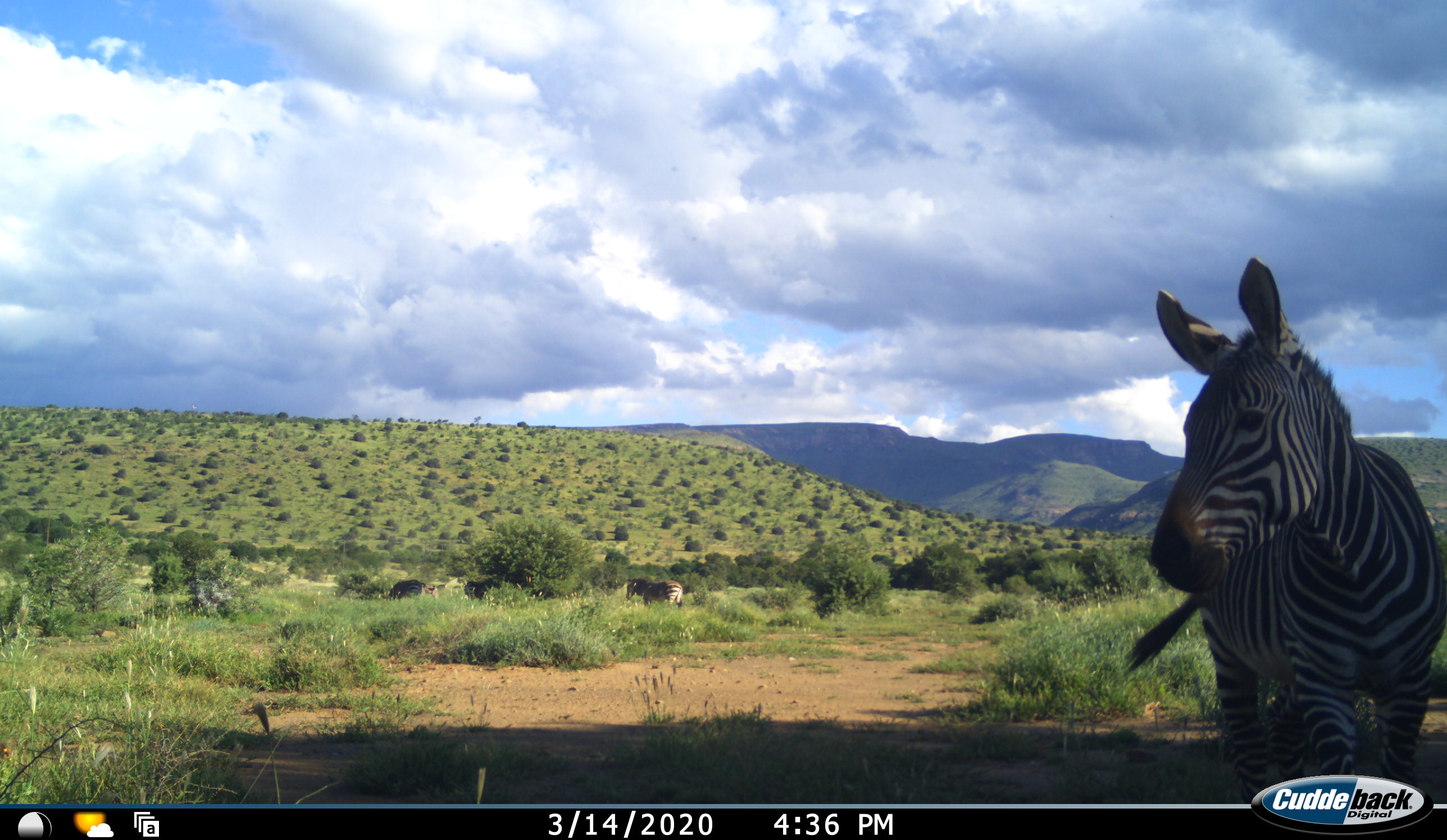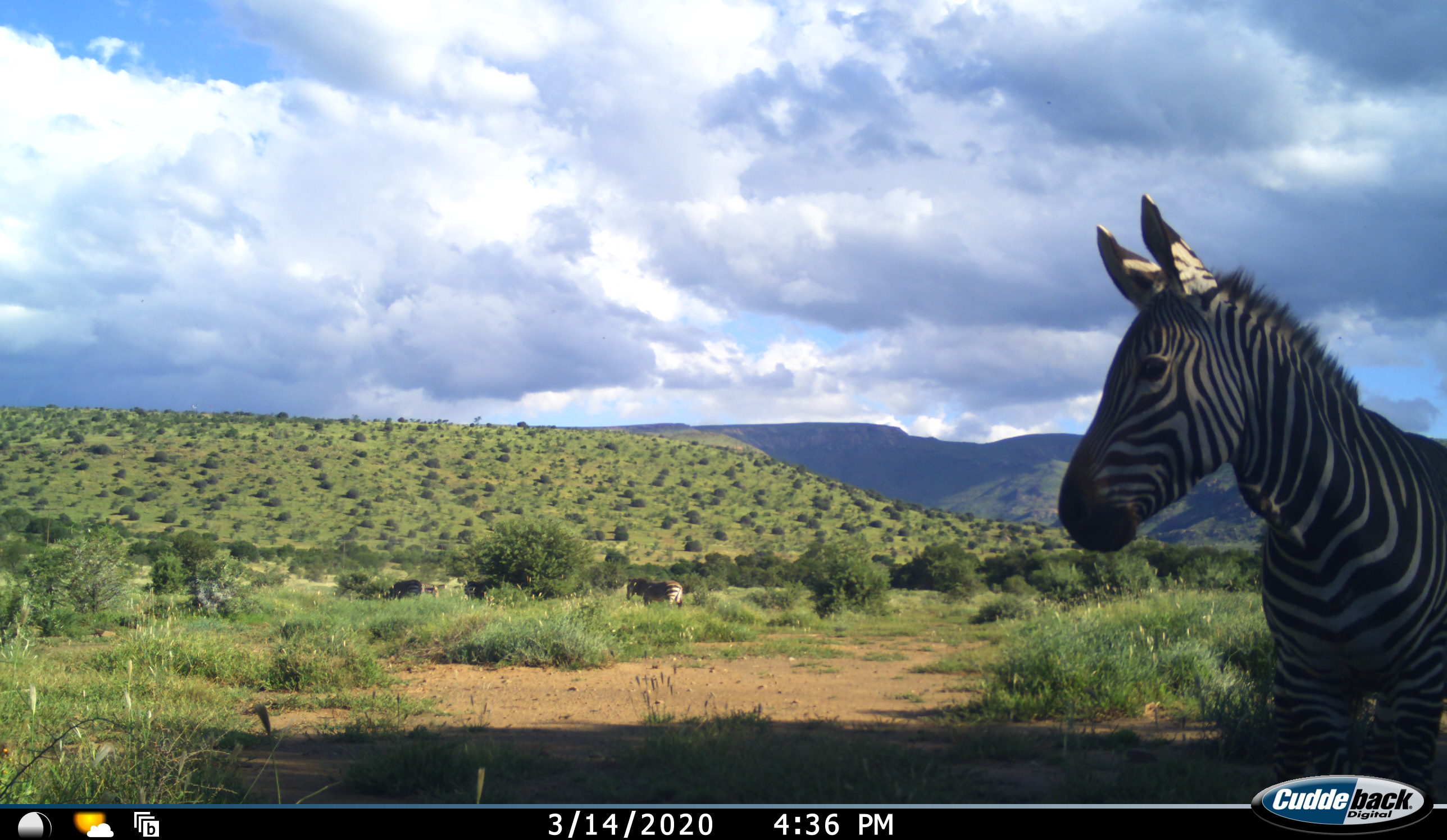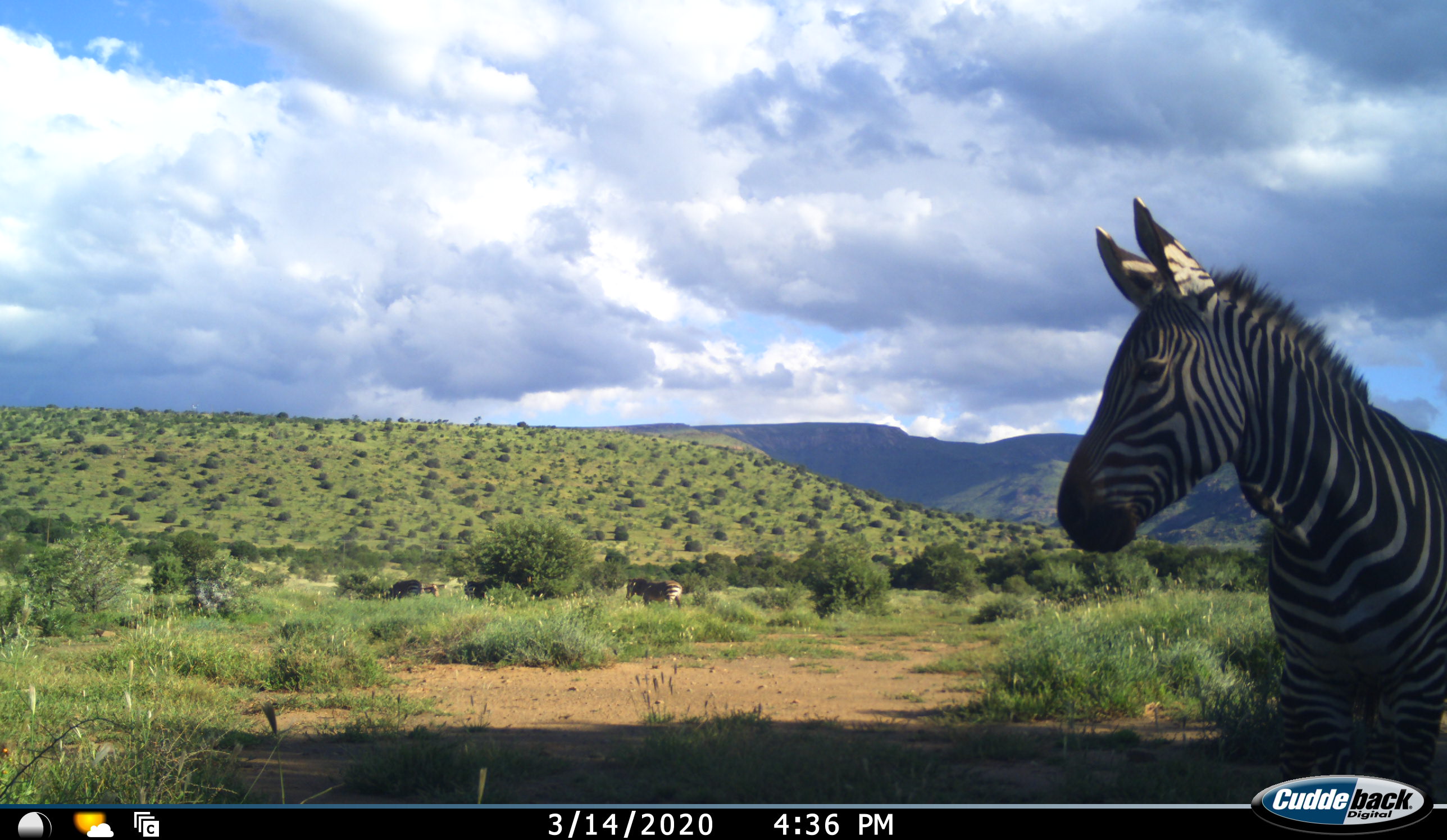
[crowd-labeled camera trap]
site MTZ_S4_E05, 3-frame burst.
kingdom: Animalia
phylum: Chordata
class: Mammalia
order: Perissodactyla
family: Equidae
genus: Equus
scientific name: Equus zebra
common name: mountain zebra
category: zebramountain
Zebramountain (mountain zebra) (Equus zebra), count 3. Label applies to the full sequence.